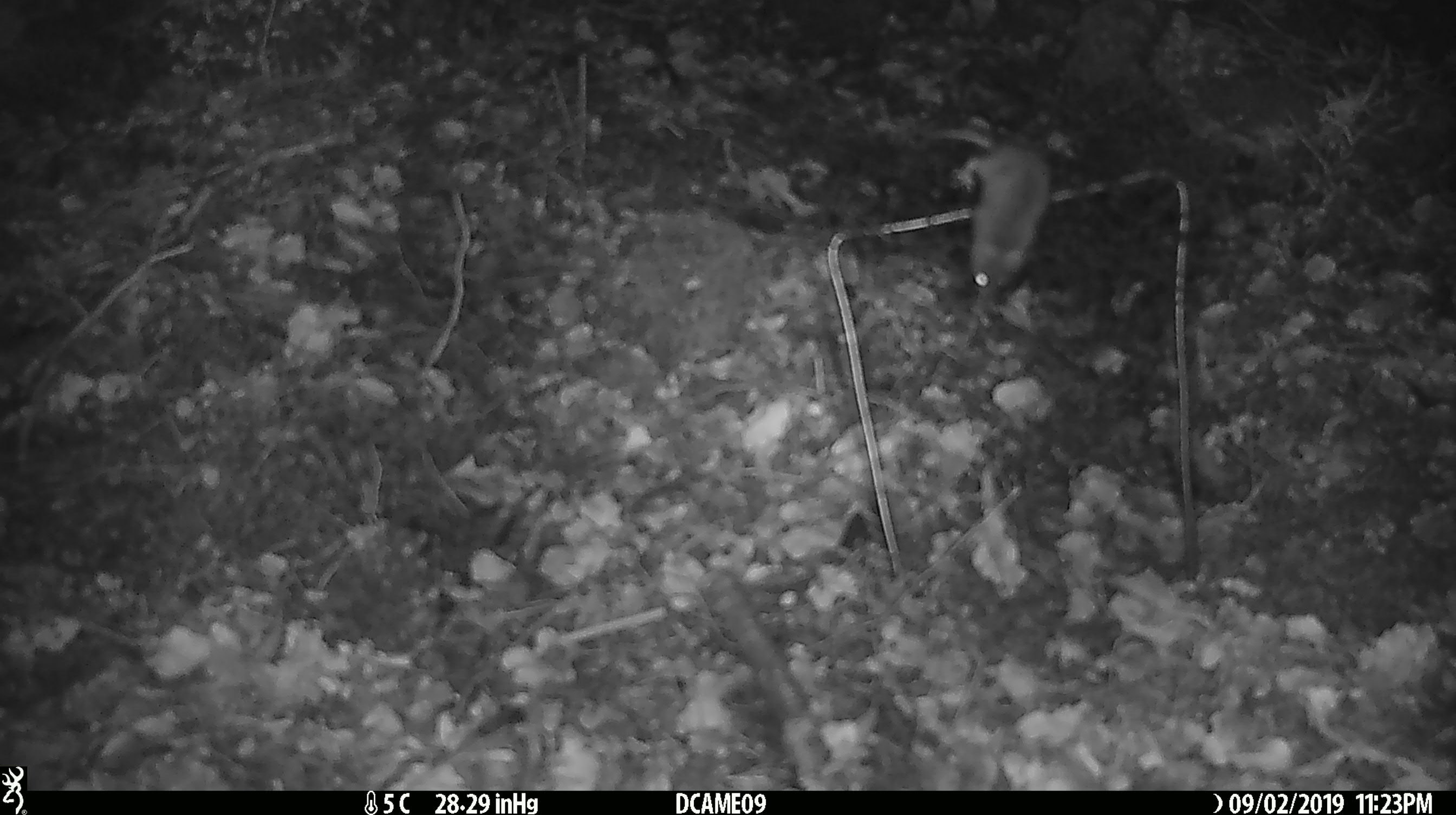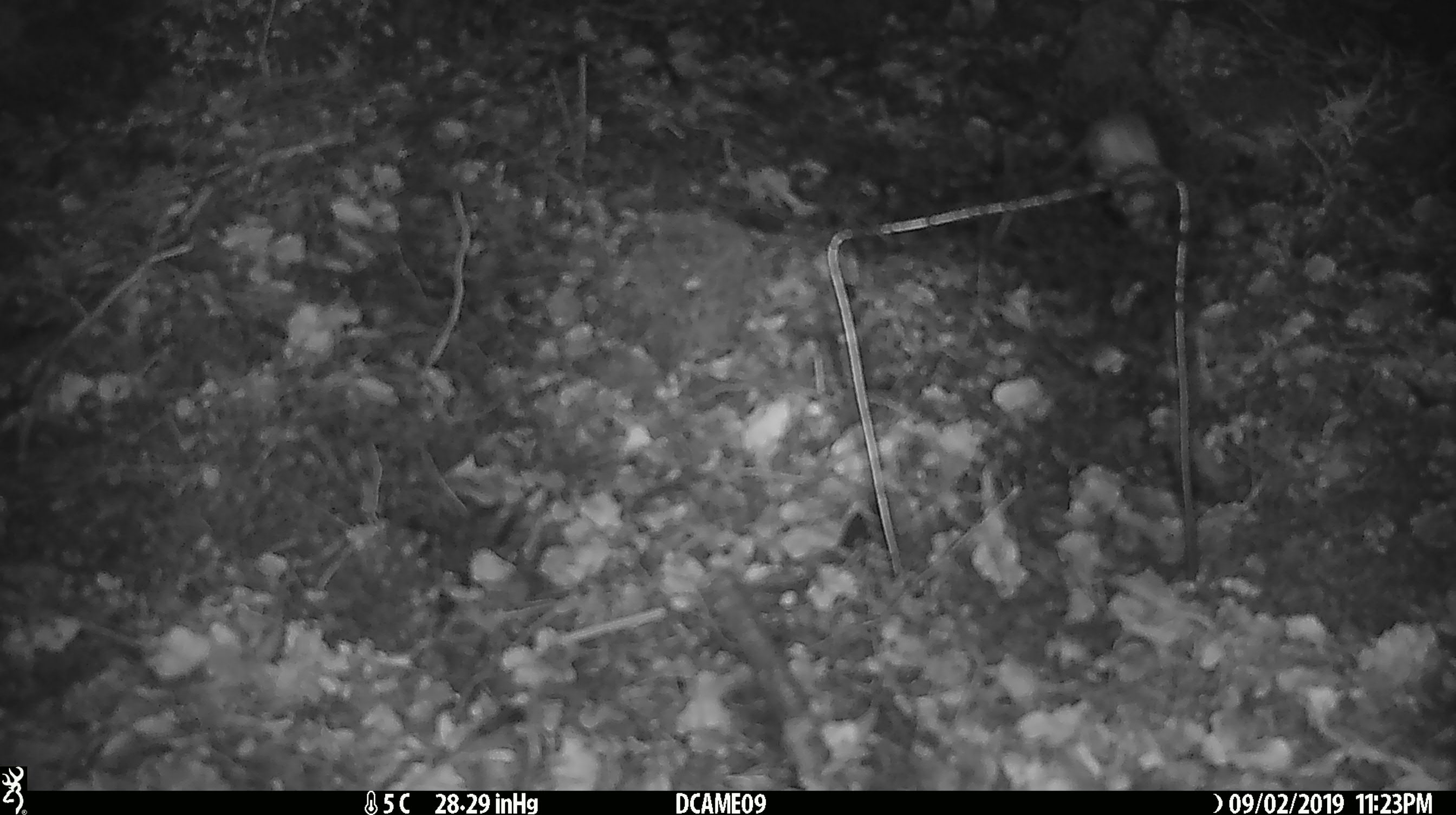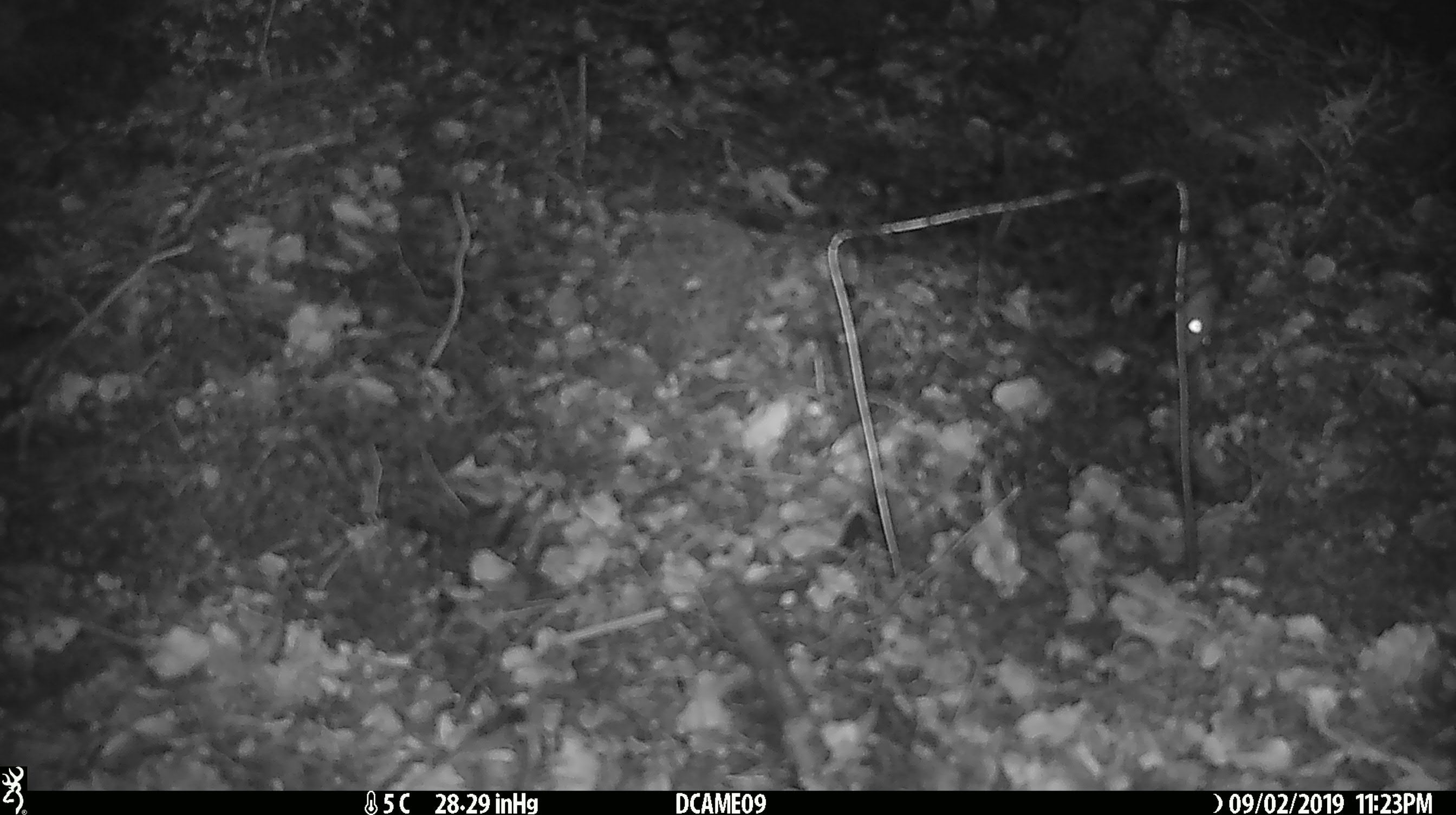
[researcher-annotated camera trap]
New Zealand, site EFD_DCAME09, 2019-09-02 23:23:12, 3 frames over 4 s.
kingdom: Animalia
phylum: Chordata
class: Mammalia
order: Rodentia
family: Muridae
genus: Mus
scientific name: Mus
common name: mouse